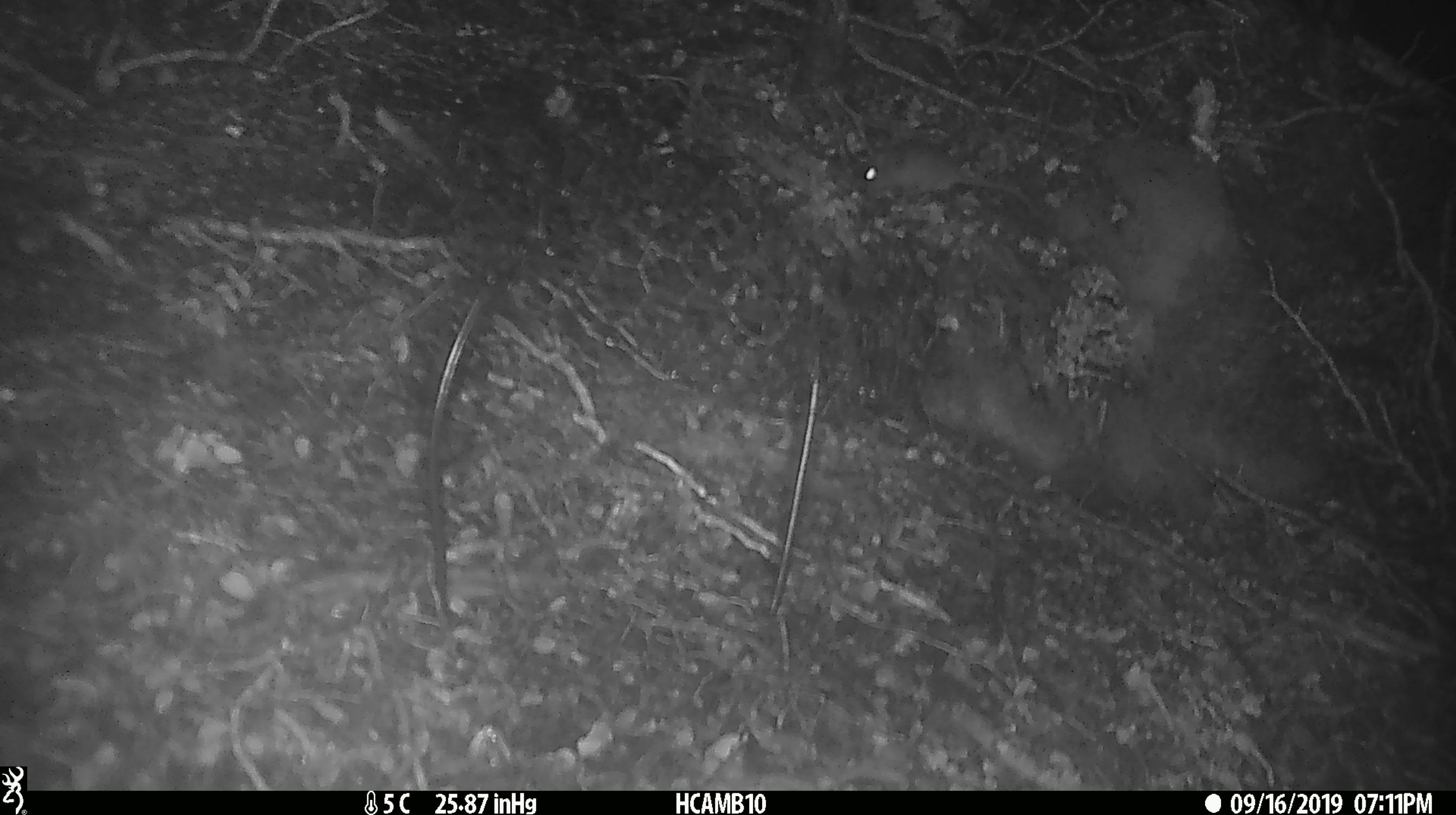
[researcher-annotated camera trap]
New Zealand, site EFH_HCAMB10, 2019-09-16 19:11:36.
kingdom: Animalia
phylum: Chordata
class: Mammalia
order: Rodentia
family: Muridae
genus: Mus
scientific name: Mus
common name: mouse